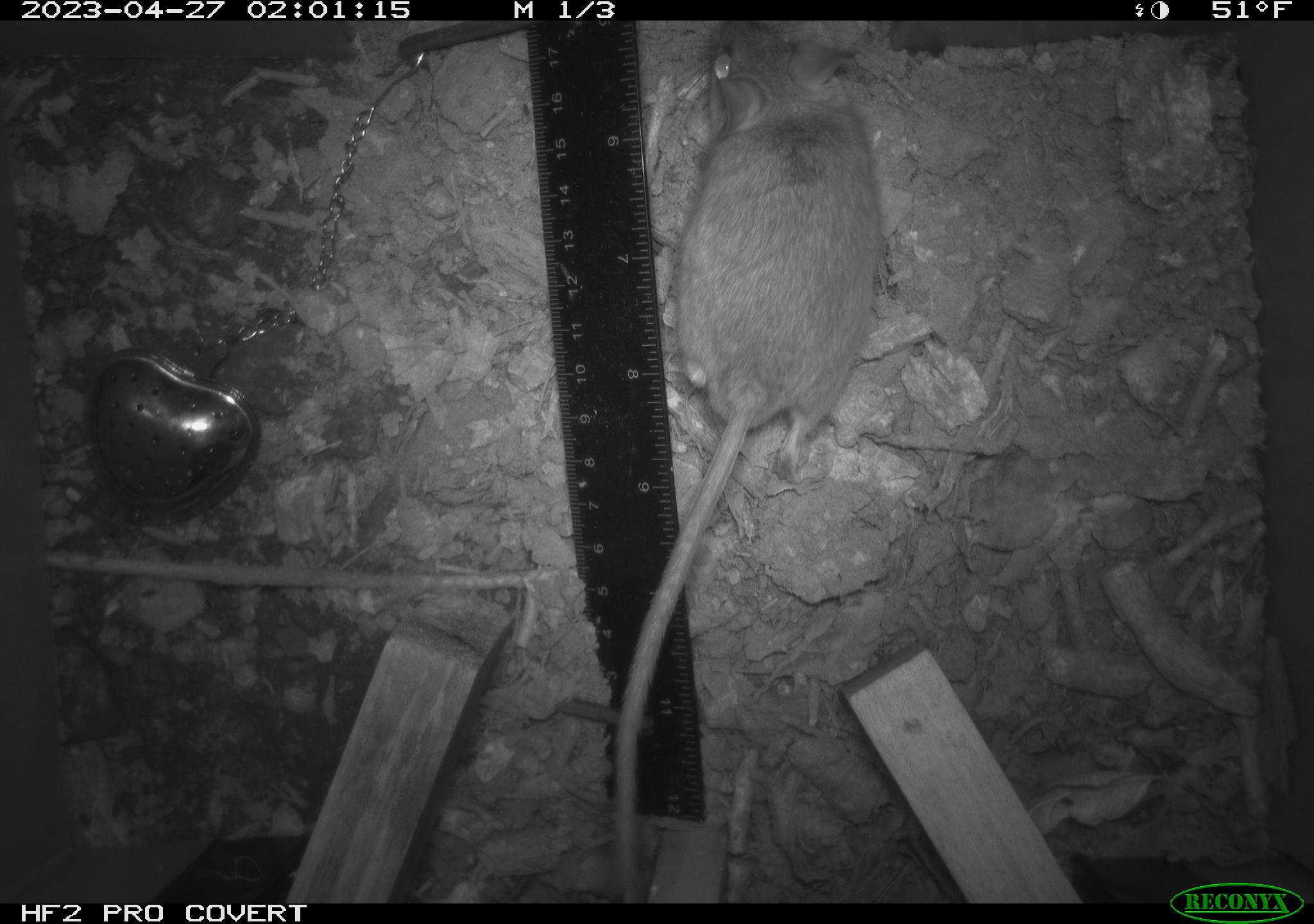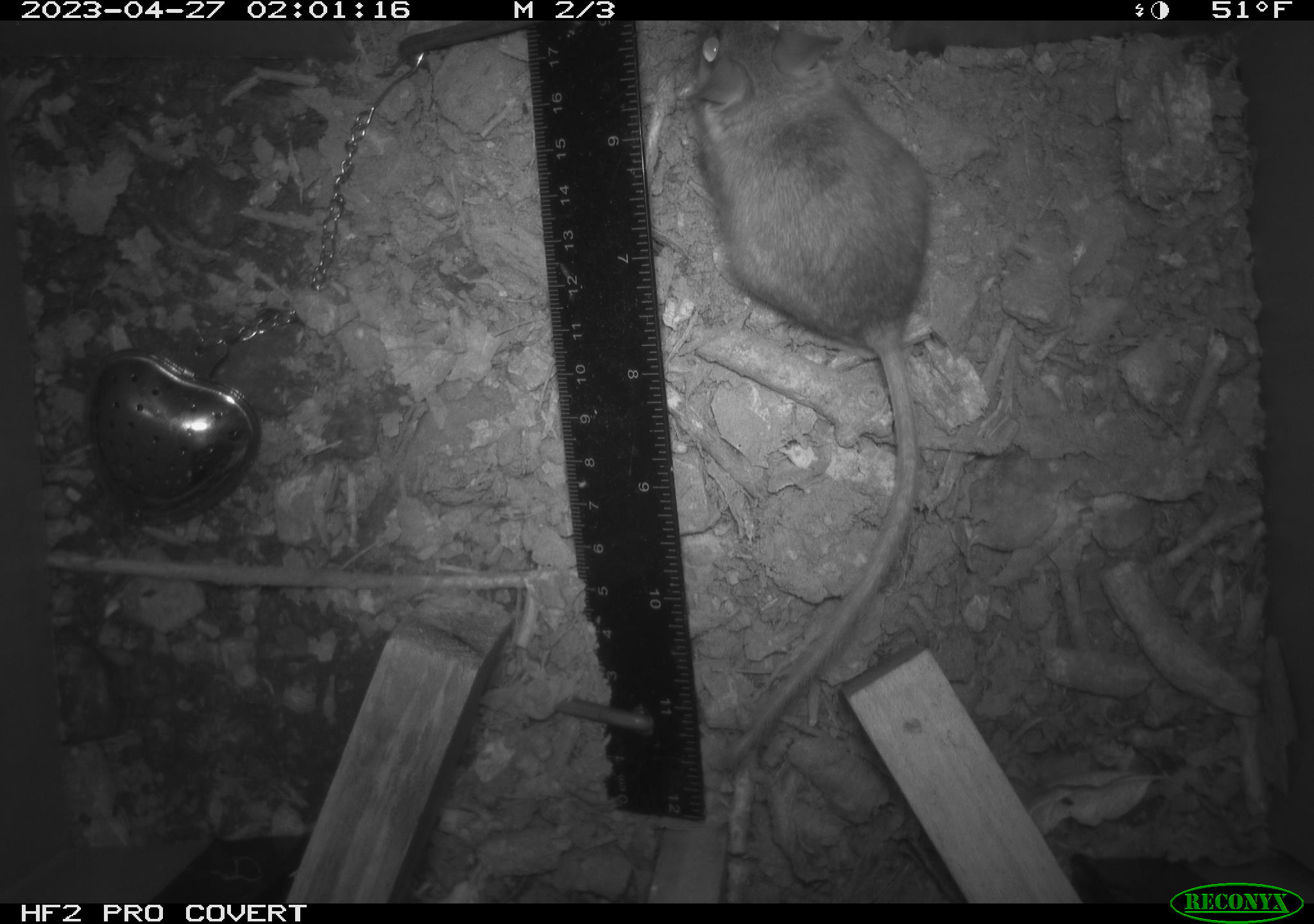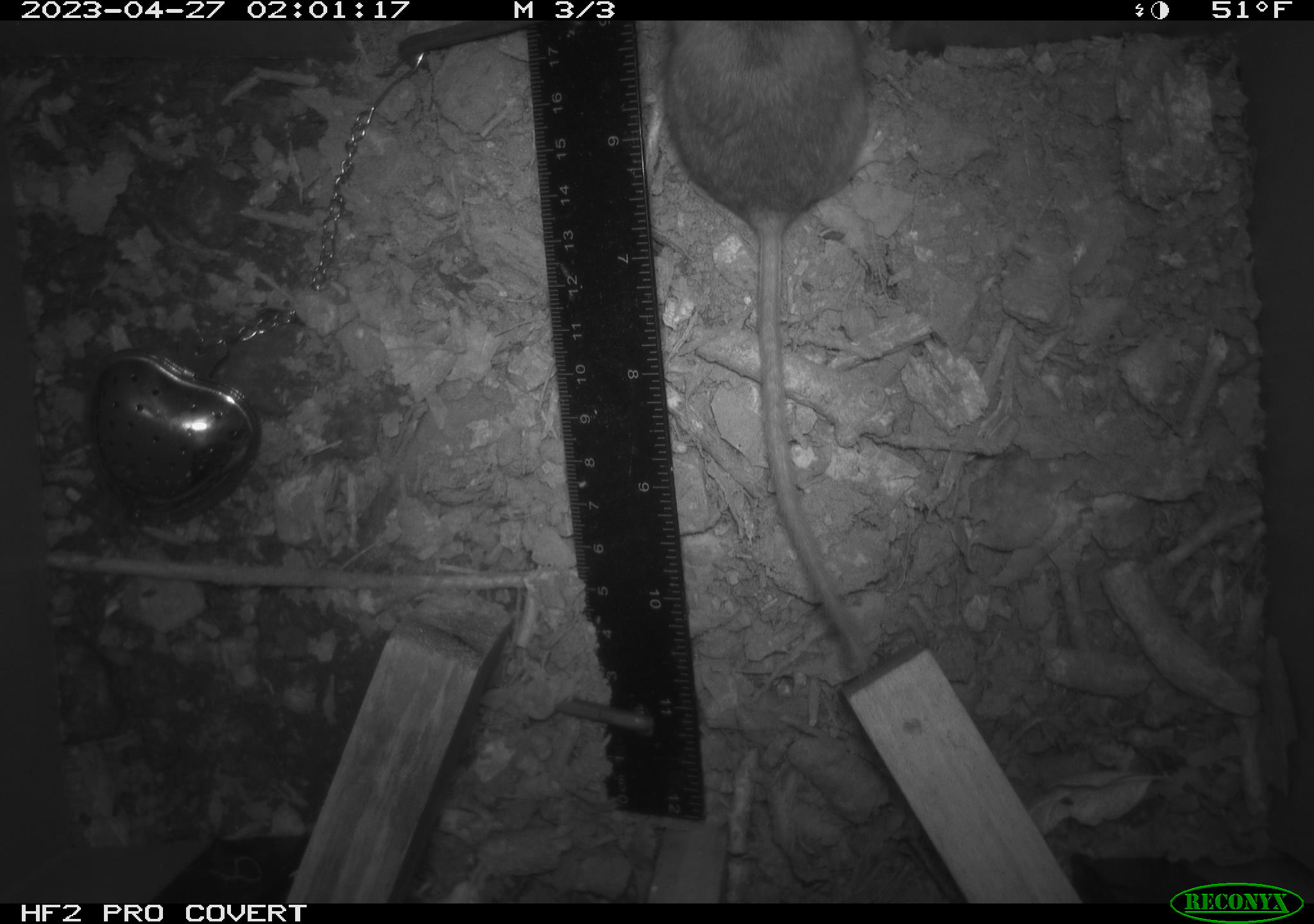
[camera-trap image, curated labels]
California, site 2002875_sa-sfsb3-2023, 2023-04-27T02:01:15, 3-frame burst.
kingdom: Animalia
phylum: Chordata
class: Mammalia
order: Rodentia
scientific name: Rodentia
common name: mouse species